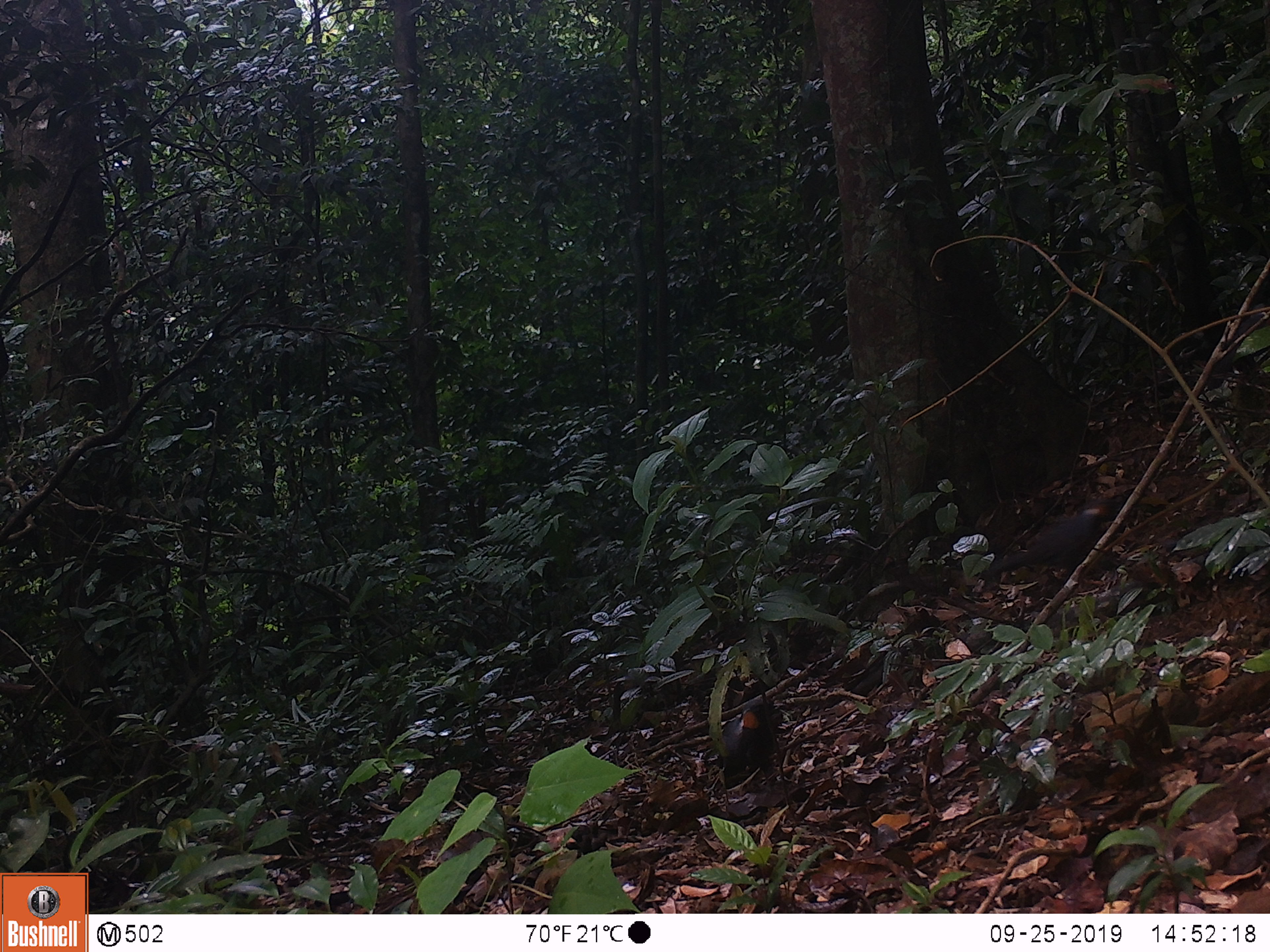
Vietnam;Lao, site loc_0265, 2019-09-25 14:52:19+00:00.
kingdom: Animalia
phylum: Chordata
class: Aves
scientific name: Aves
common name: bird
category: unidentified bird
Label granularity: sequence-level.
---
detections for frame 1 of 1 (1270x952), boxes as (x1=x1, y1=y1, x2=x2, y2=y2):
unidentified bird: (x1=982, y1=498, x2=1108, y2=586); (x1=717, y1=698, x2=782, y2=790)